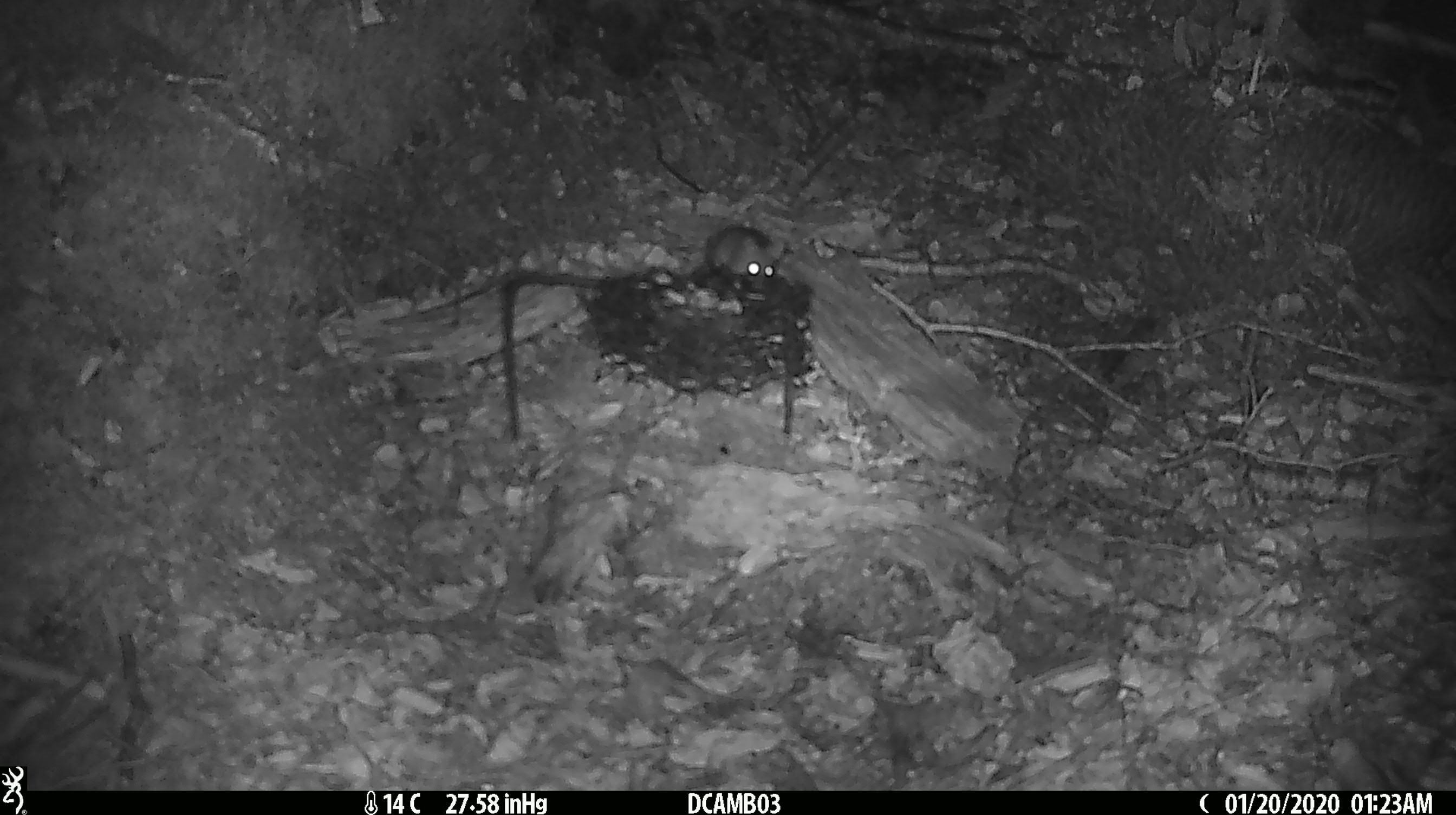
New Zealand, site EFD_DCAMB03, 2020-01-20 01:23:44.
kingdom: Animalia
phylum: Chordata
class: Mammalia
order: Rodentia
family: Muridae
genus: Mus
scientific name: Mus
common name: mouse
Mouse (Mus).